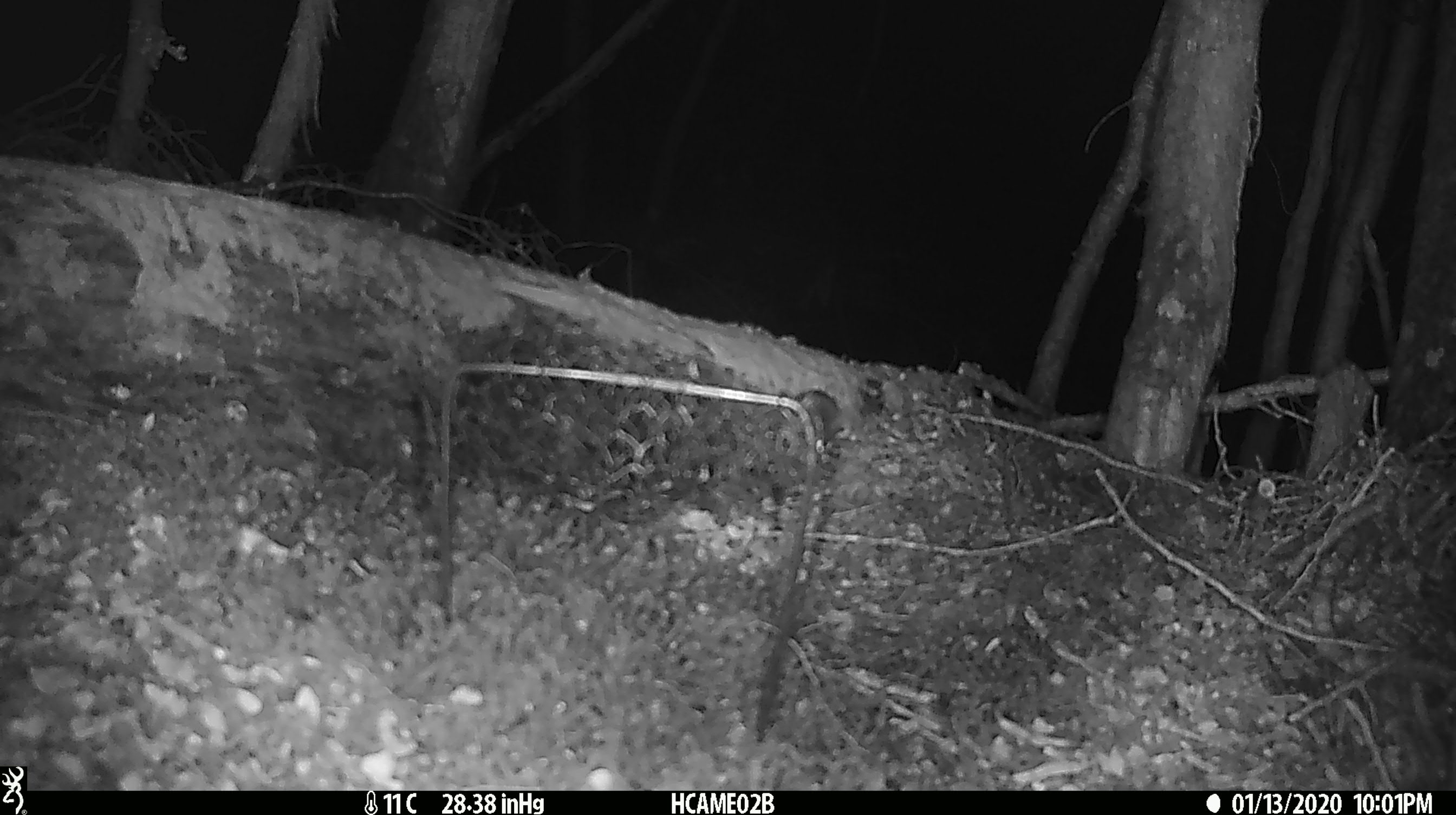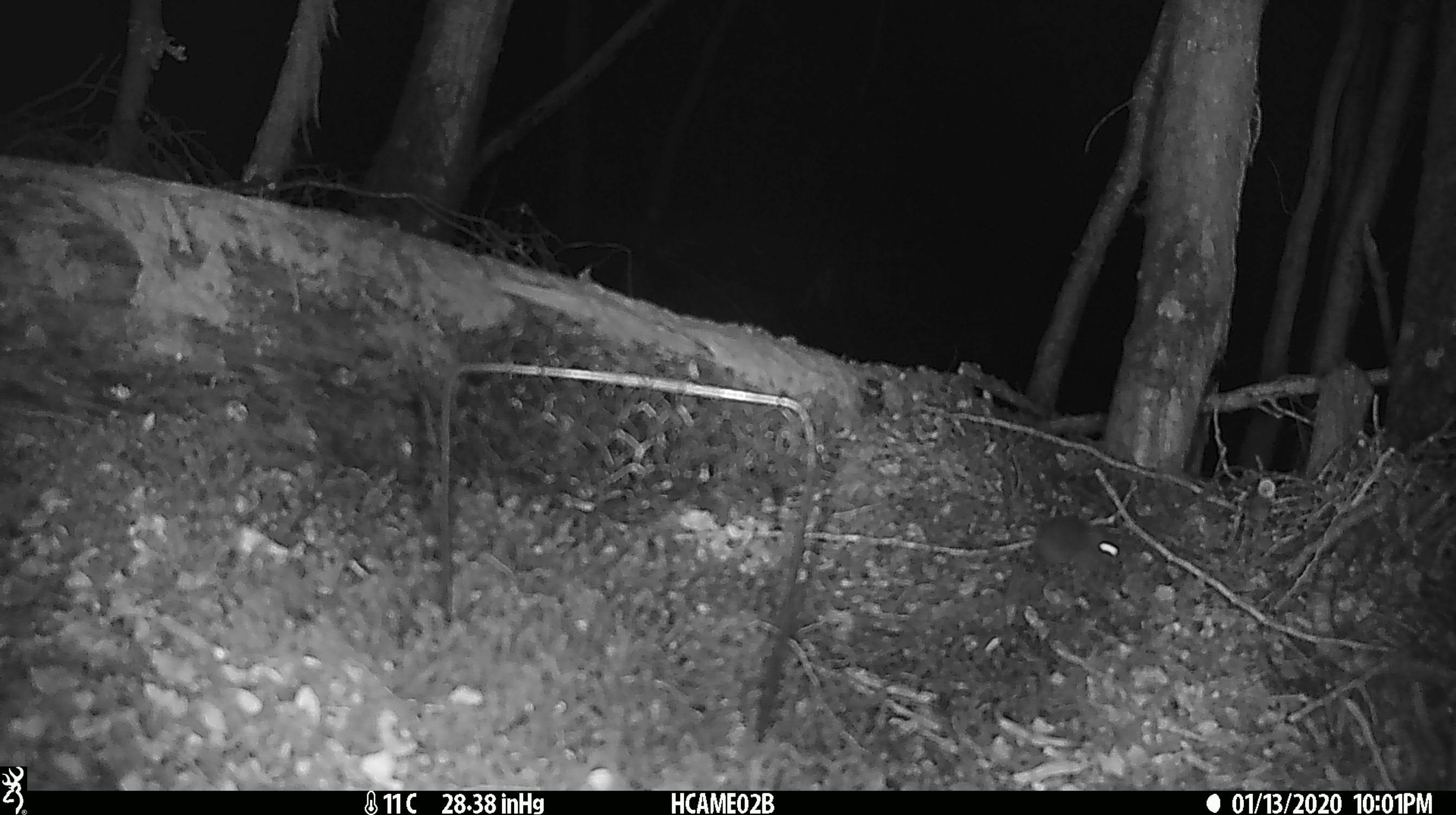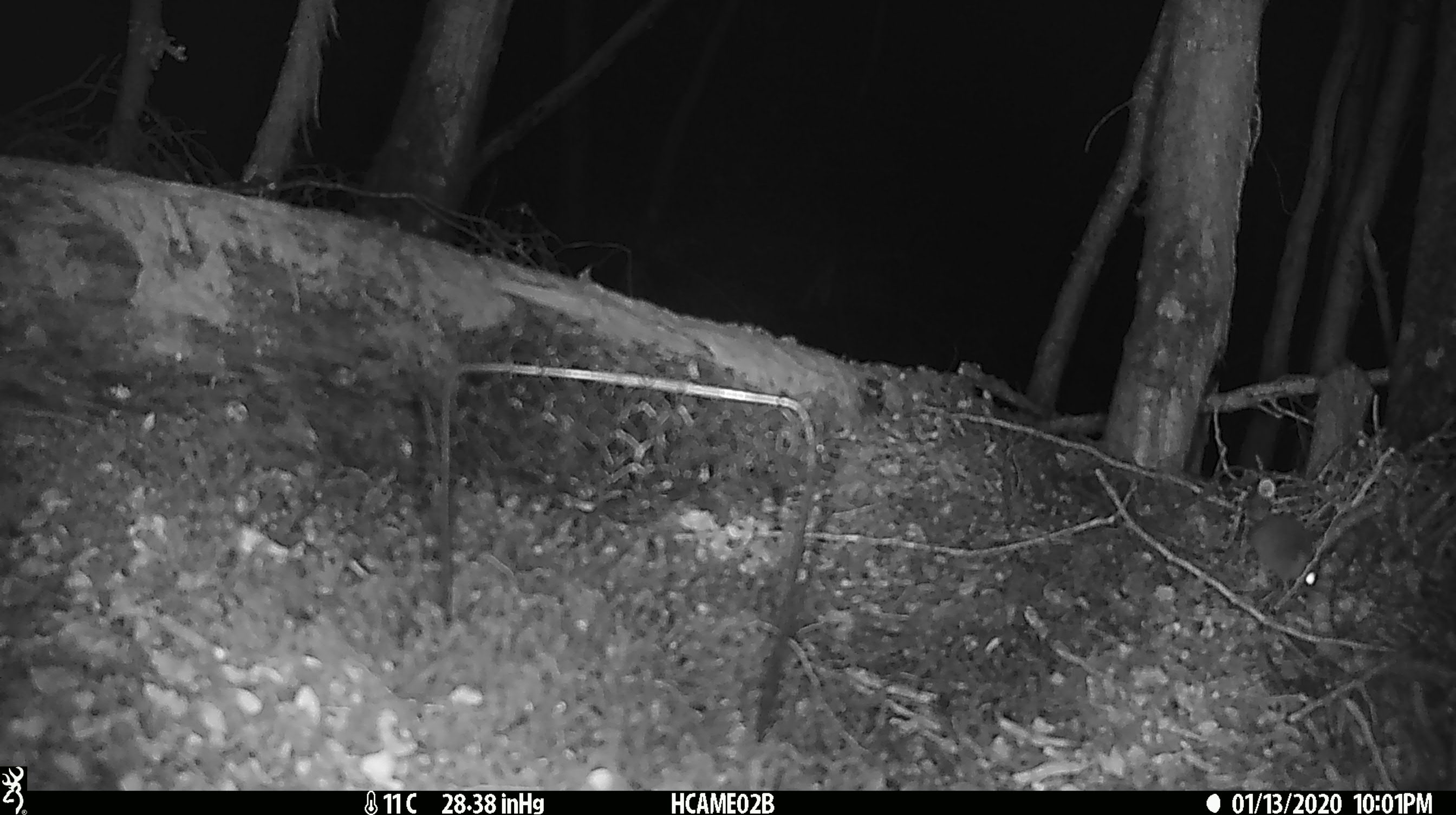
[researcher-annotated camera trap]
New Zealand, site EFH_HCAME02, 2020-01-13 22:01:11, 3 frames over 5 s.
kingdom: Animalia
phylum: Chordata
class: Mammalia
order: Rodentia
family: Muridae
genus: Mus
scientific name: Mus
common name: mouse